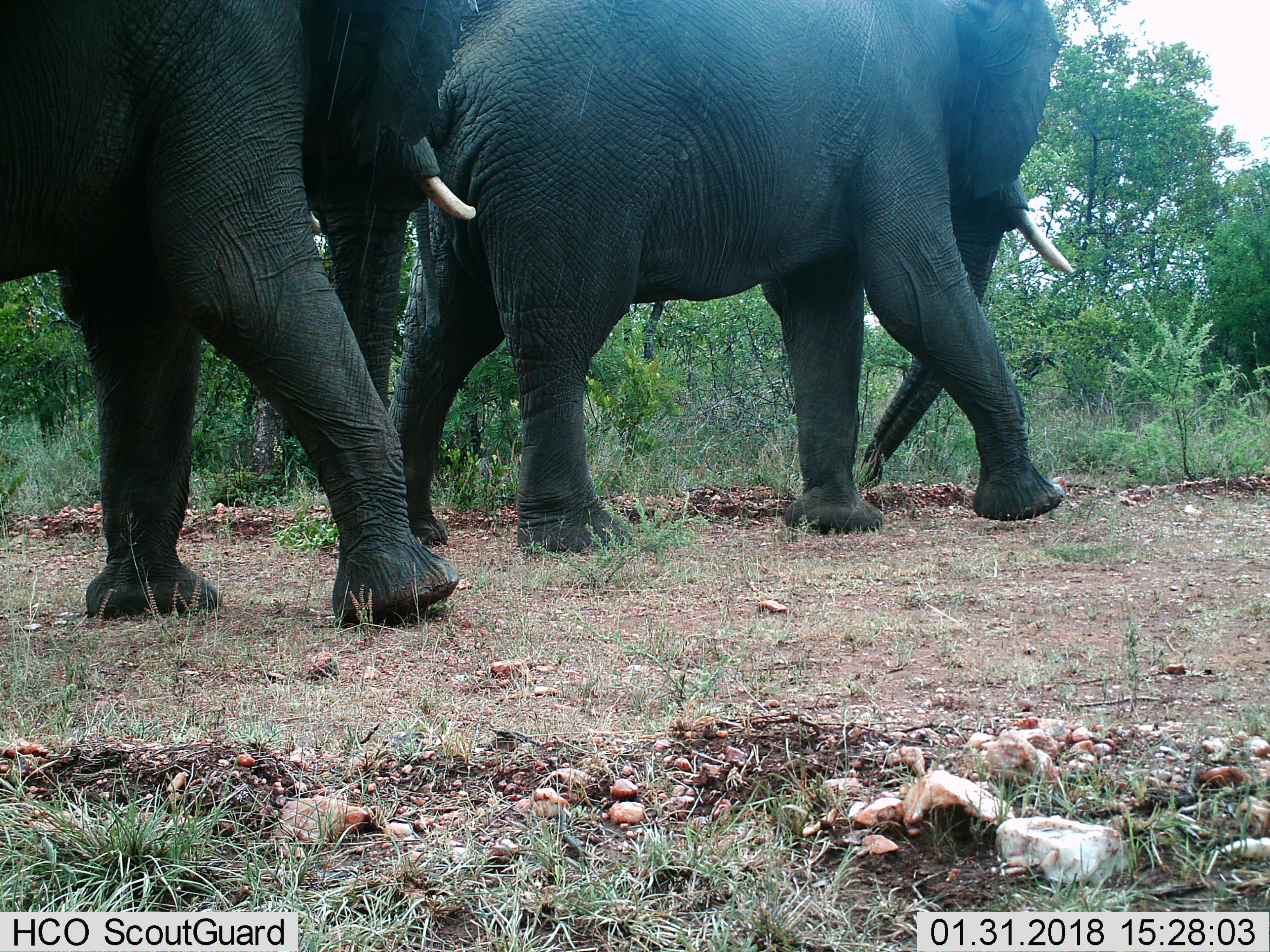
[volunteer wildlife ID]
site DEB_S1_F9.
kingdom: Animalia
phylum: Chordata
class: Mammalia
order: Proboscidea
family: Elephantidae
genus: Loxodonta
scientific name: Loxodonta africana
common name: african bush elephant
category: elephant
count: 2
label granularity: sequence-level